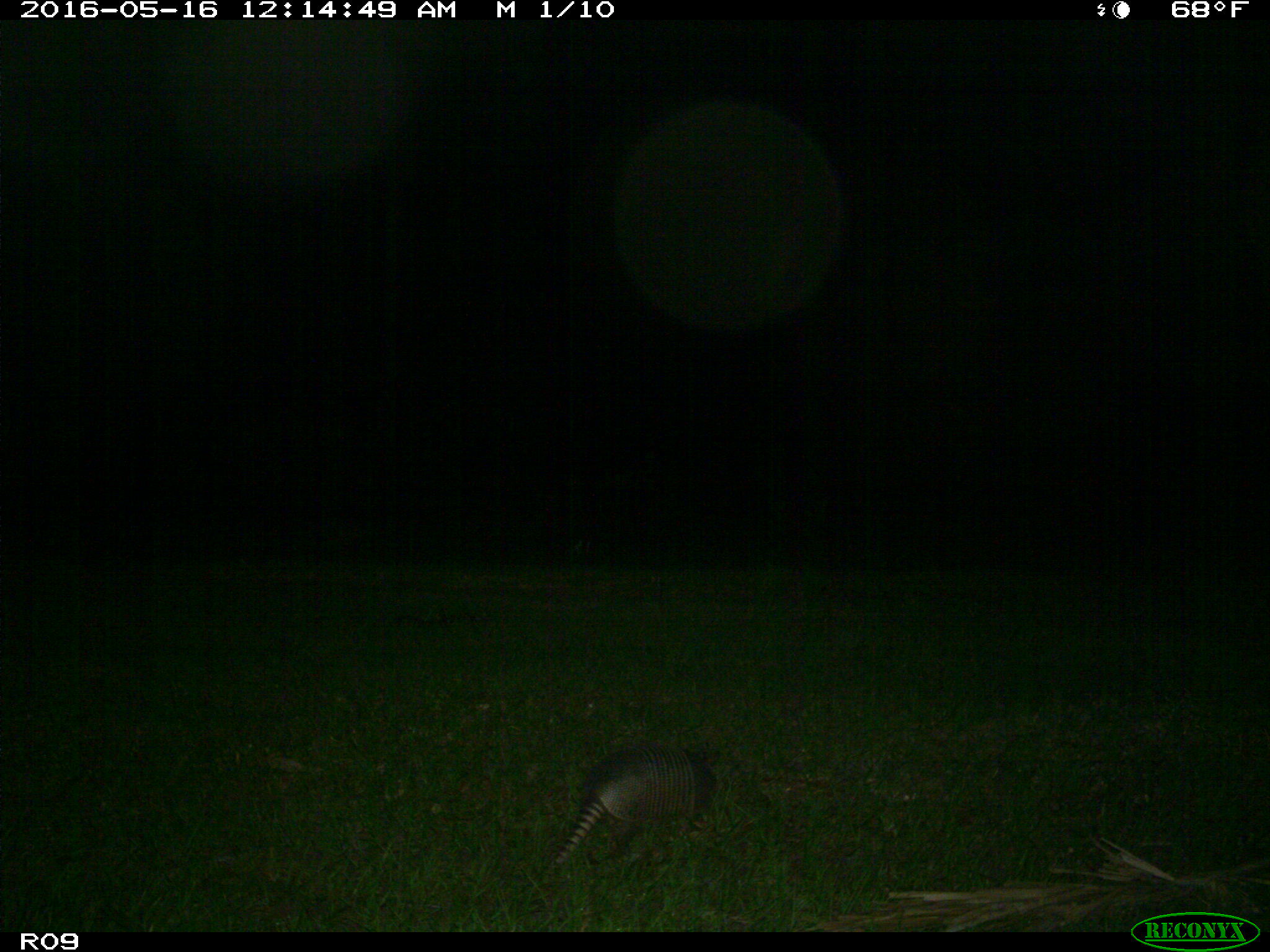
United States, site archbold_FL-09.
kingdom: Animalia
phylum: Chordata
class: Mammalia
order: Cingulata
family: Dasypodidae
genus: Dasypus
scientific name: Dasypus novemcinctus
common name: nine-banded armadillo